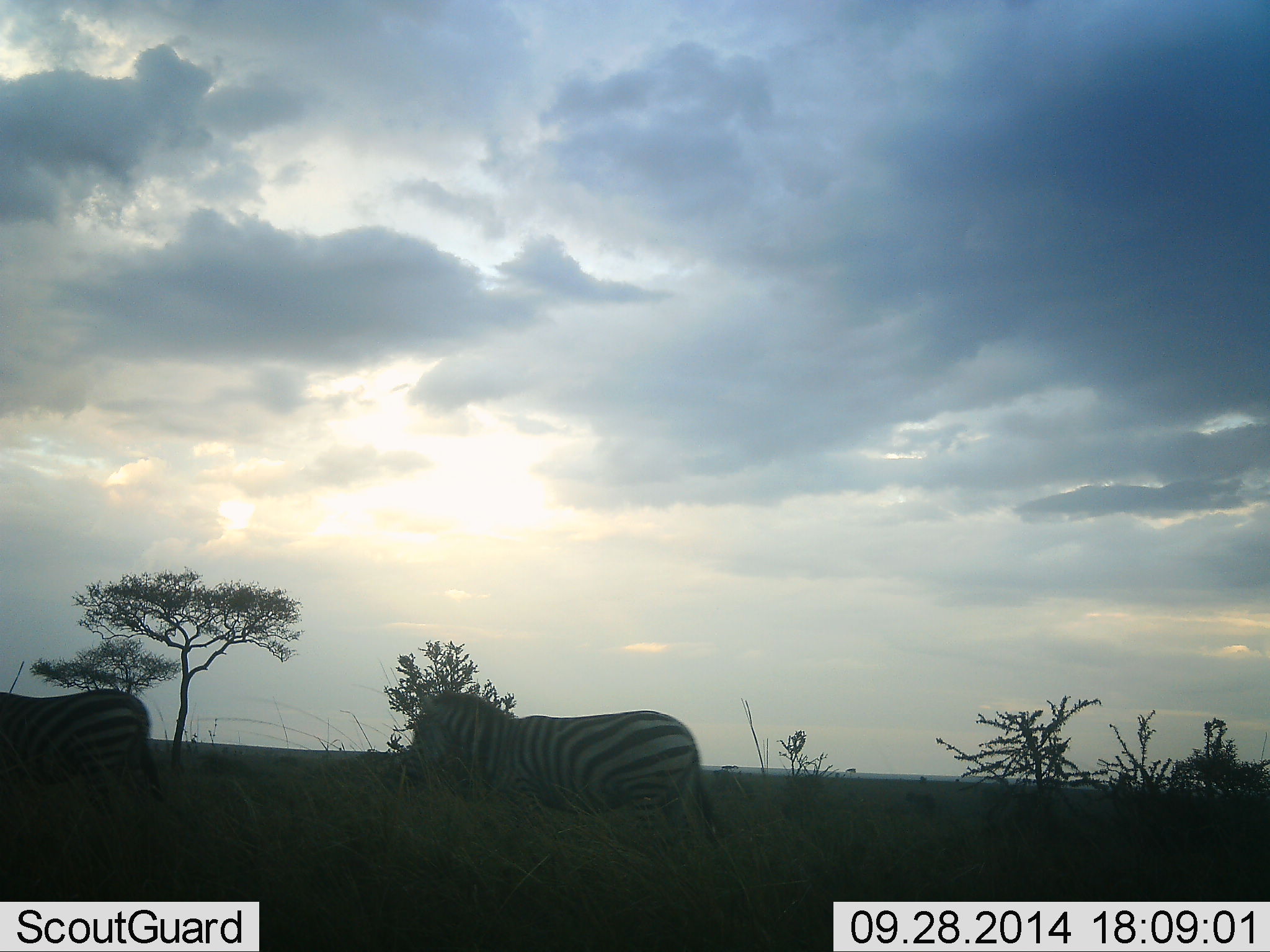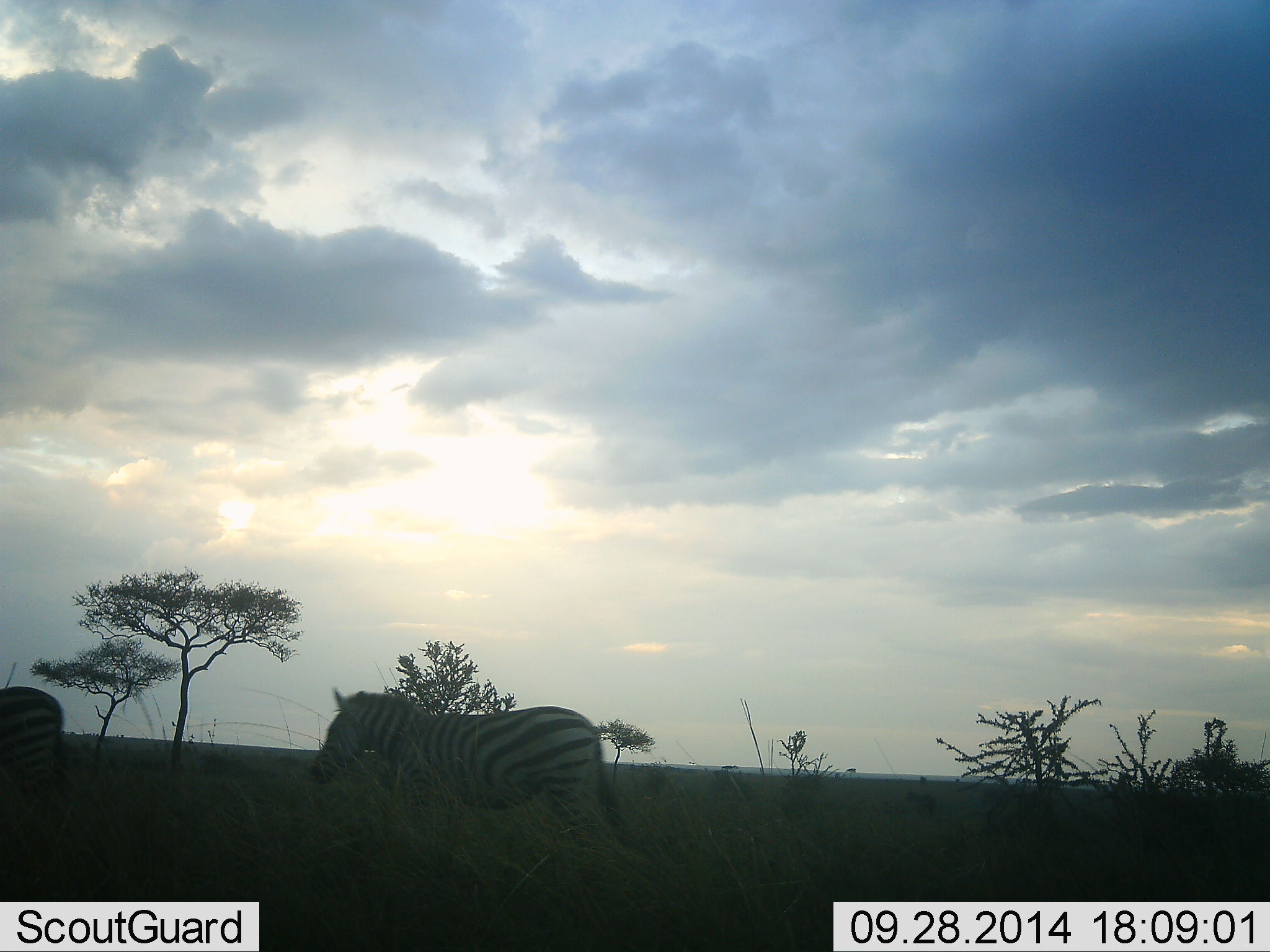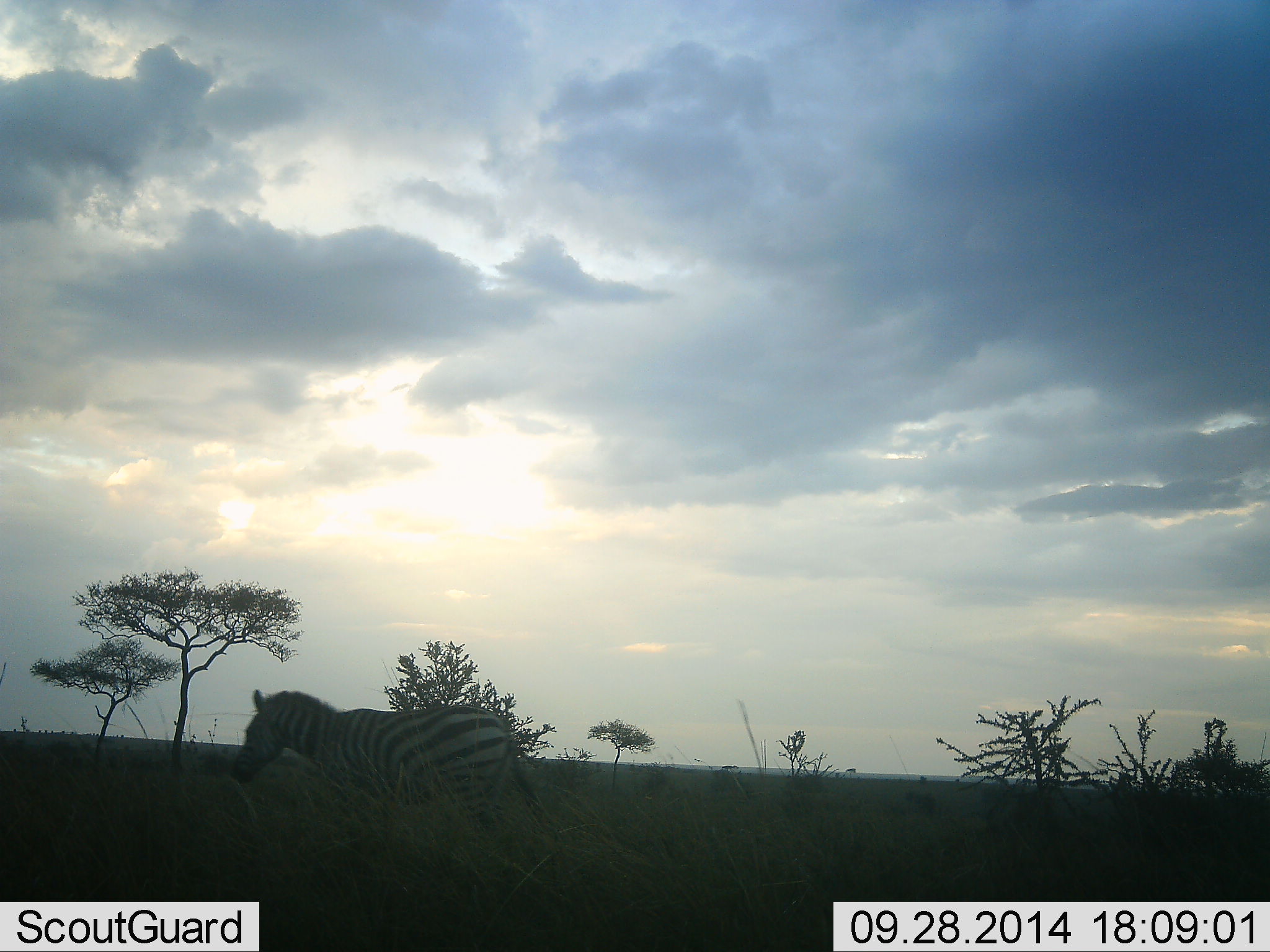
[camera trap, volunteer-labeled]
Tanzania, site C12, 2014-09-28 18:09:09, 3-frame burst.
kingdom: Animalia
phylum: Chordata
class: Mammalia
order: Perissodactyla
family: Equidae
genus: Equus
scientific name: Equus quagga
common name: plains zebra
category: zebra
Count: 2.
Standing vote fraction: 10%.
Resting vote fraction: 0%.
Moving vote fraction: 100%.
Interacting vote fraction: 0%.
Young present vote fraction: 0%.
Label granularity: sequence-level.